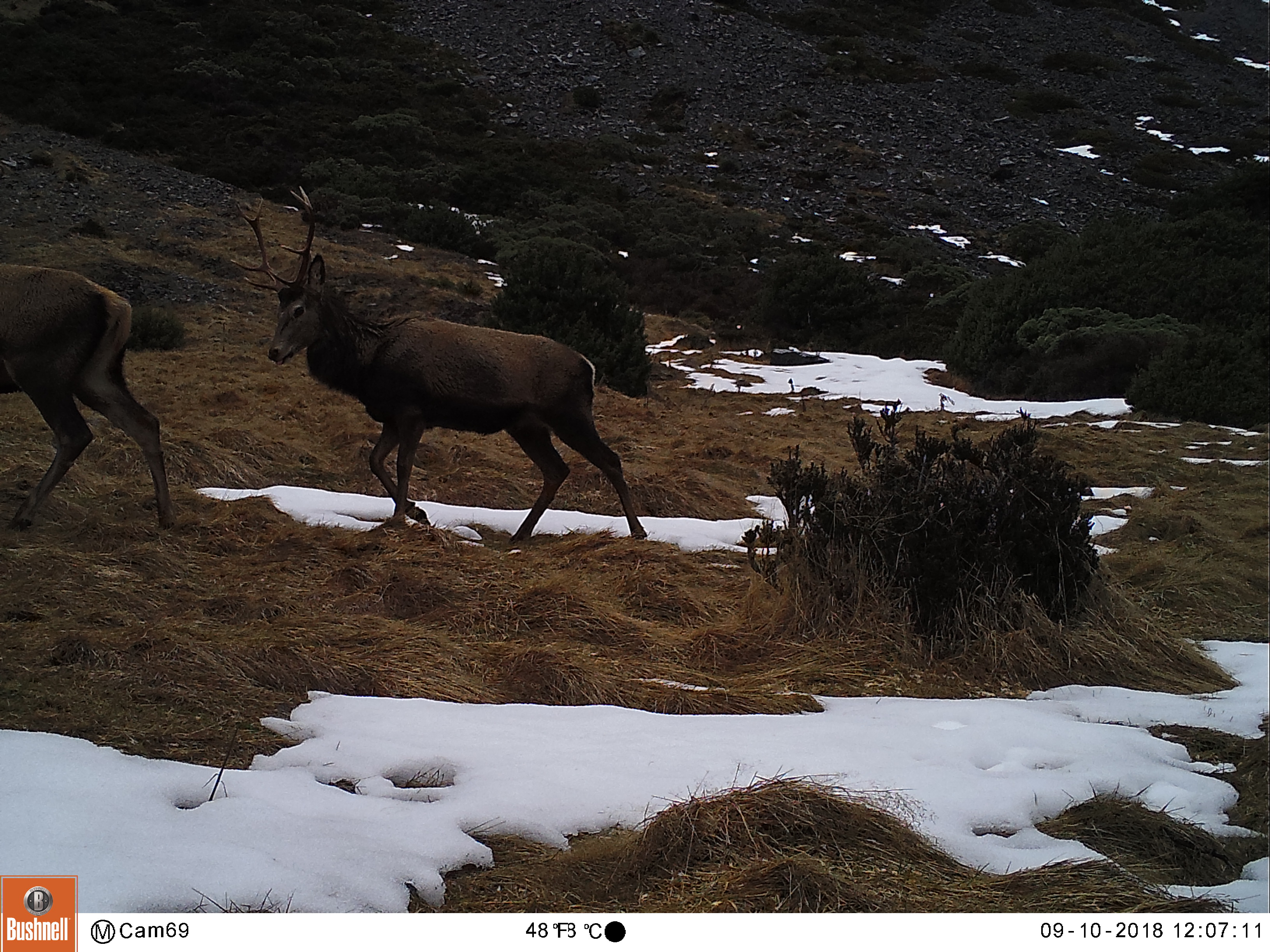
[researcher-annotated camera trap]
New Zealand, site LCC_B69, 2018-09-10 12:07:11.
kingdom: Animalia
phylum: Chordata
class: Mammalia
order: Artiodactyla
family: Cervidae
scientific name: Cervidae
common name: deer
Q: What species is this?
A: Deer (Cervidae).